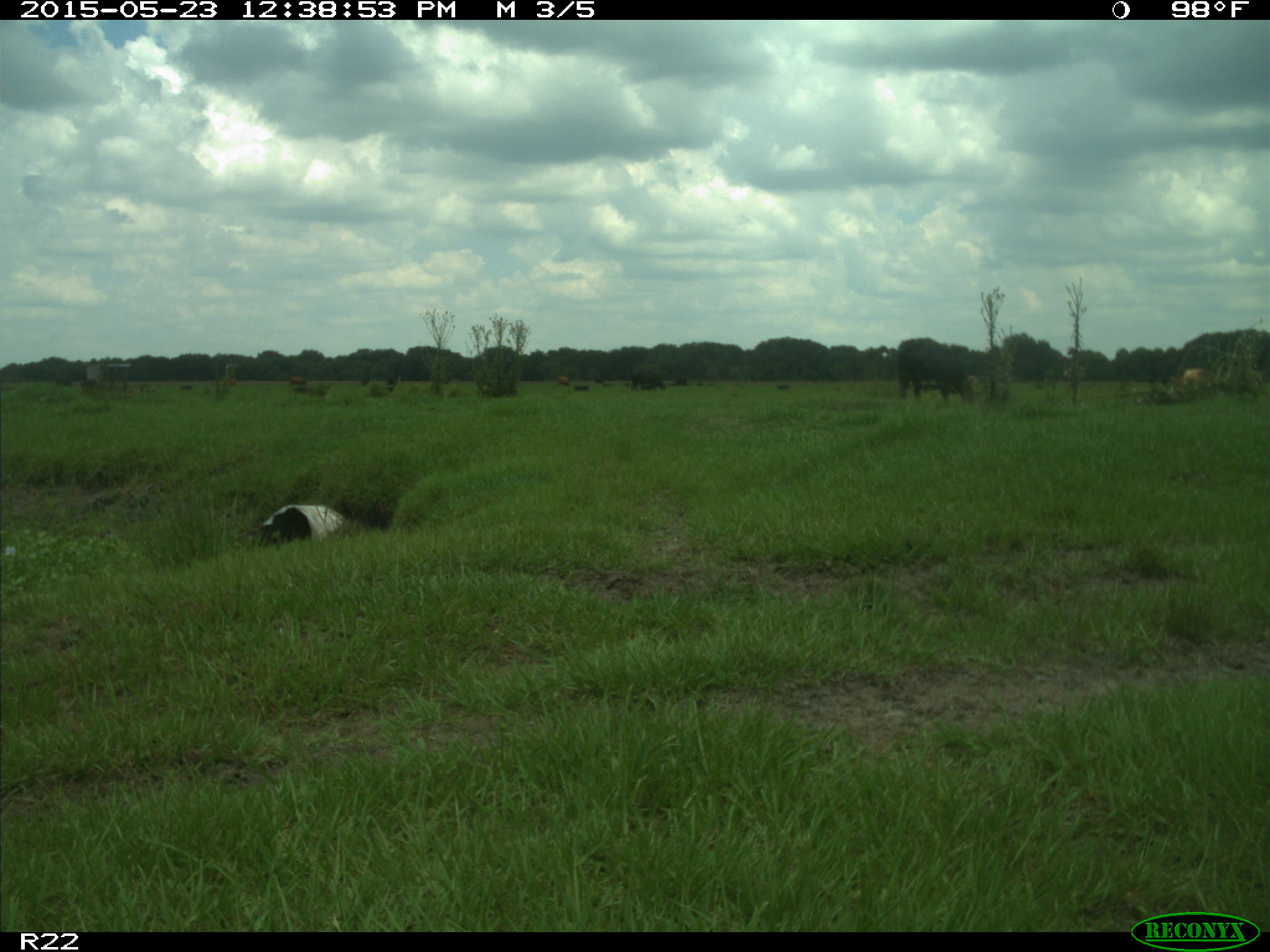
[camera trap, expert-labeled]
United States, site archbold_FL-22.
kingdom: Animalia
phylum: Chordata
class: Mammalia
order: Artiodactyla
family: Bovidae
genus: Bos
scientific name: Bos taurus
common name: domestic cow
Bos taurus (domestic cow).